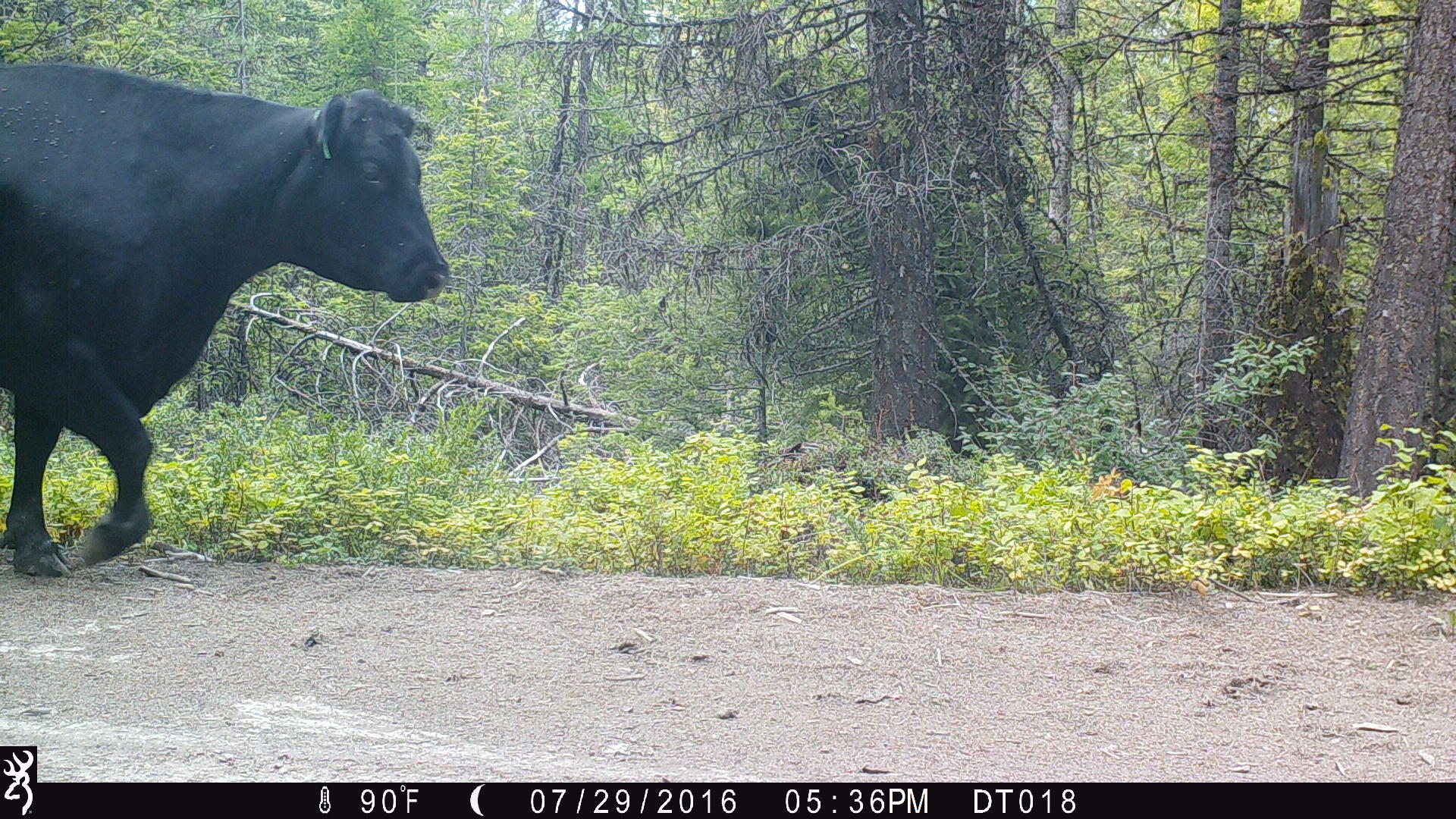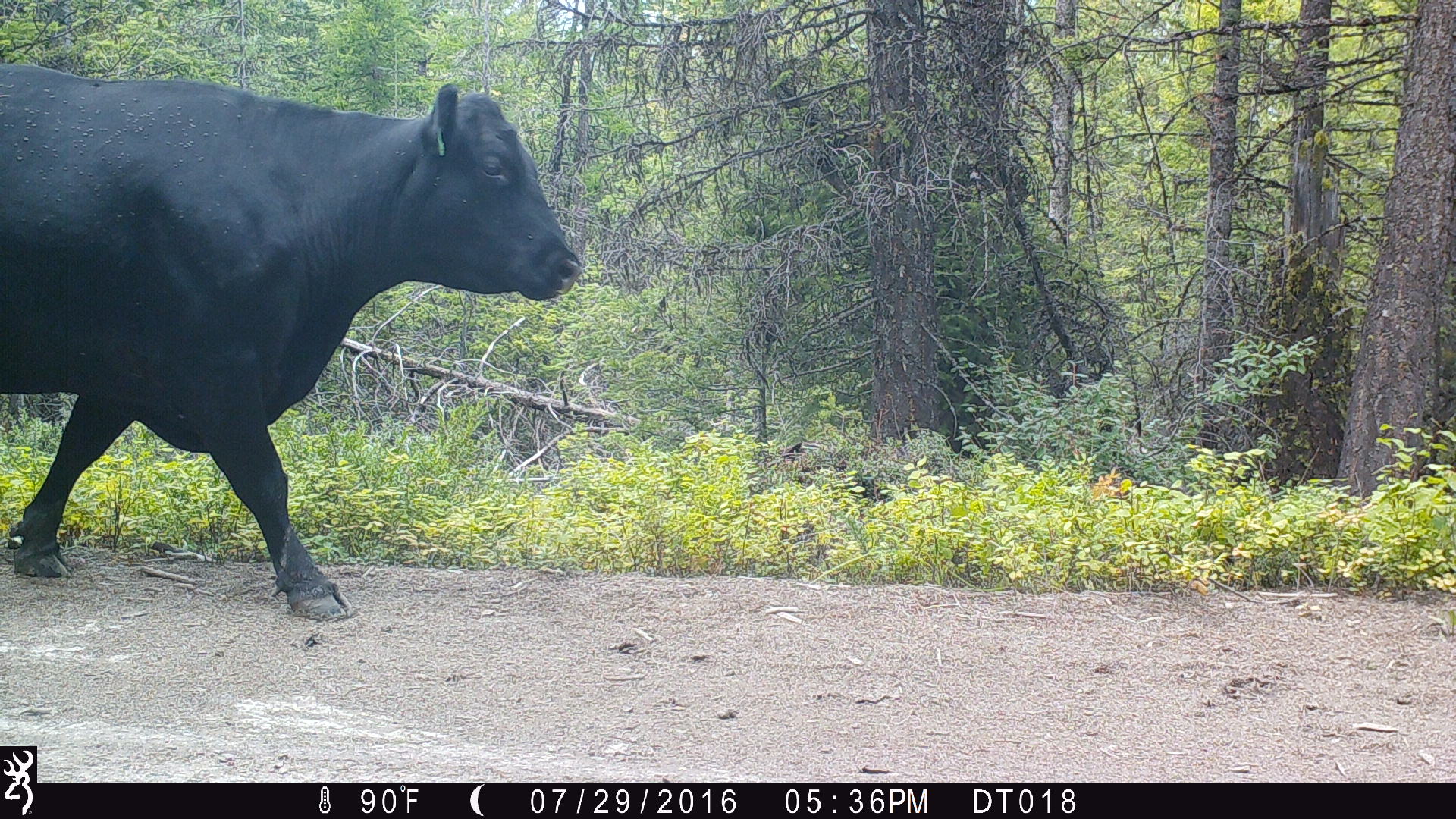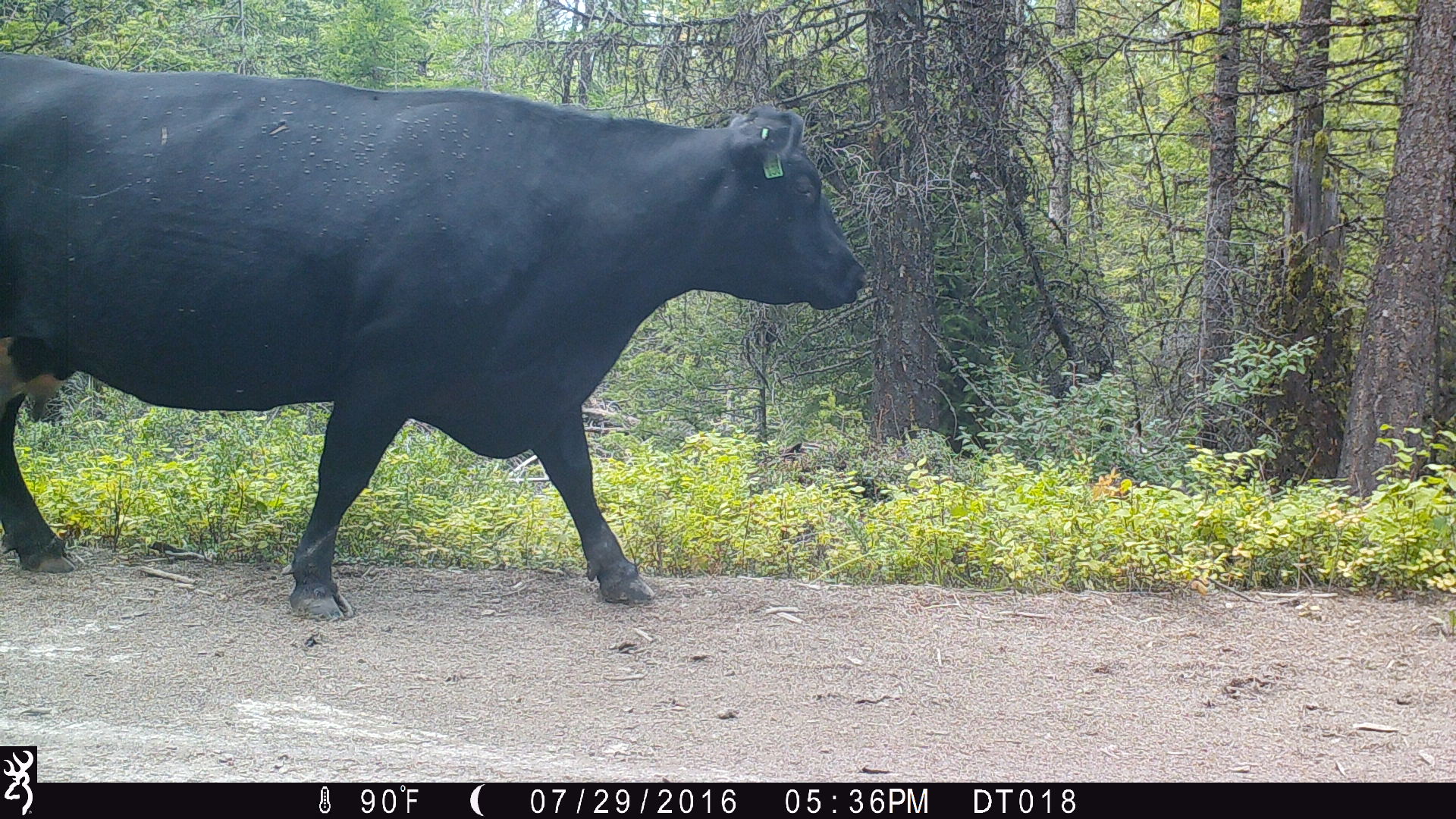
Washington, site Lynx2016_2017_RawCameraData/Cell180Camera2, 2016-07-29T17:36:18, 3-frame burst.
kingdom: Animalia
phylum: Chordata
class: Mammalia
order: Artiodactyla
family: Bovidae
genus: Bos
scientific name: Bos taurus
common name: domestic cattle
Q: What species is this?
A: Domestic cattle (Bos taurus).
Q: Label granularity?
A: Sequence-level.